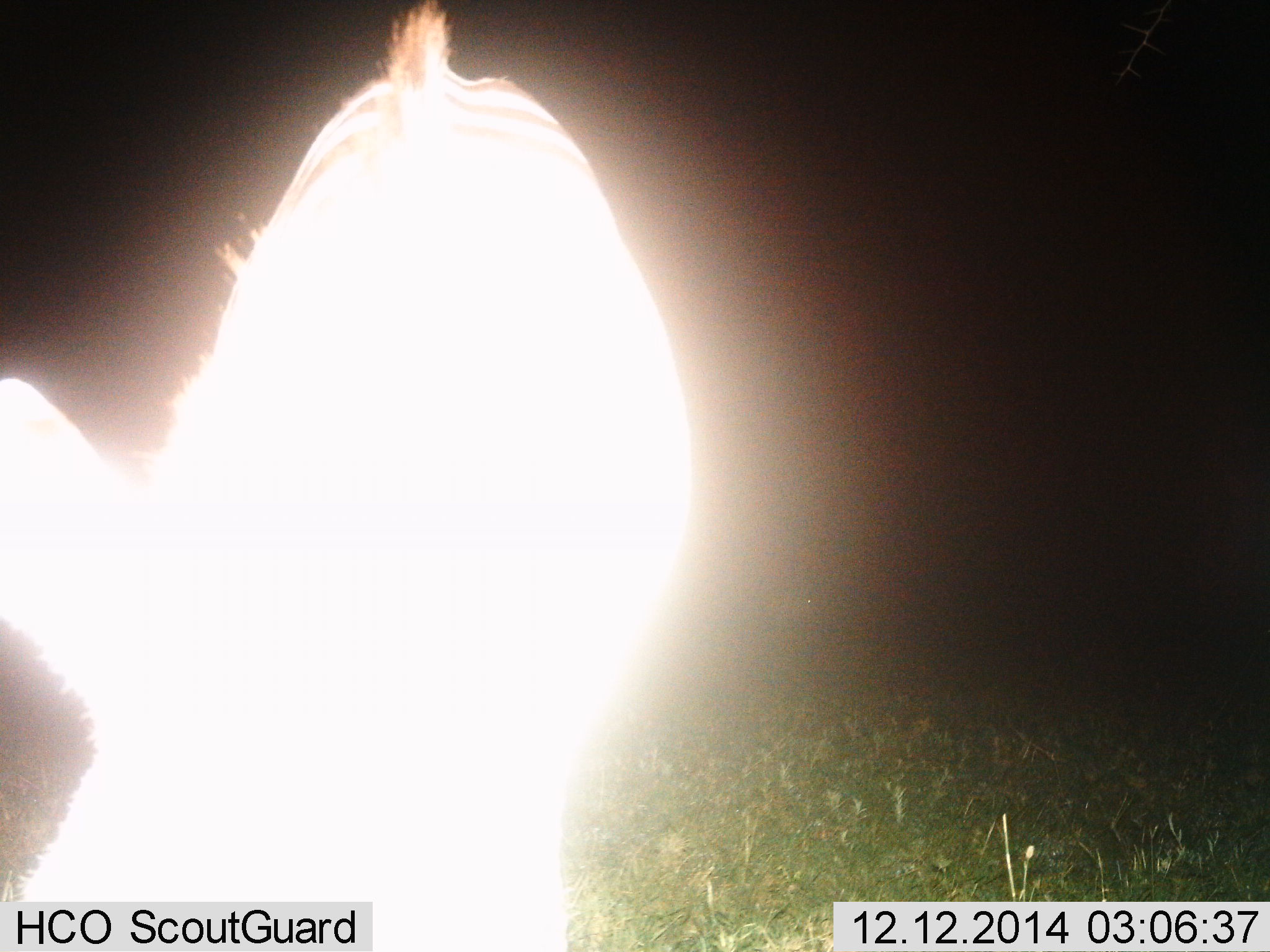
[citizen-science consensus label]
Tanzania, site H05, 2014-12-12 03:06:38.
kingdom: Animalia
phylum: Chordata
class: Mammalia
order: Perissodactyla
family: Equidae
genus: Equus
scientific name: Equus quagga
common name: plains zebra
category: zebra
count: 1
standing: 60%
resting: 0%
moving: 0%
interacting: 10%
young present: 0%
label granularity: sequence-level